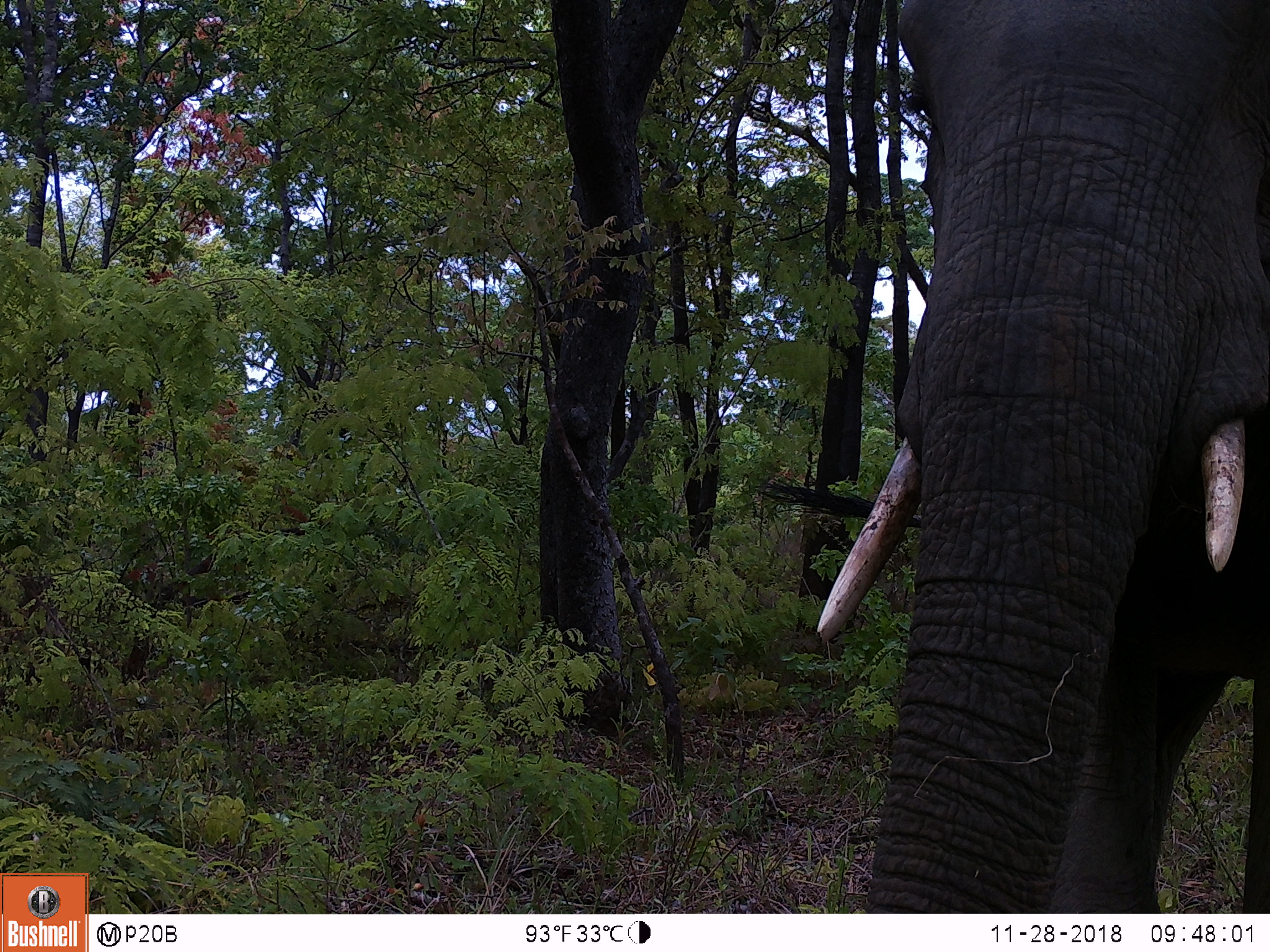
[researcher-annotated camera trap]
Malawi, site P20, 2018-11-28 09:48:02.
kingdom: Animalia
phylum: Chordata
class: Mammalia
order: Proboscidea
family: Elephantidae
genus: Loxodonta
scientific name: Loxodonta africana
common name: african savanna elephant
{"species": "african savanna elephant (Loxodonta africana)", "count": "1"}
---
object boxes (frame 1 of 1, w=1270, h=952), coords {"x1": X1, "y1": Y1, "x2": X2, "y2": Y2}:
african savanna elephant: {"x1": 787, "y1": 162, "x2": 1266, "y2": 883}